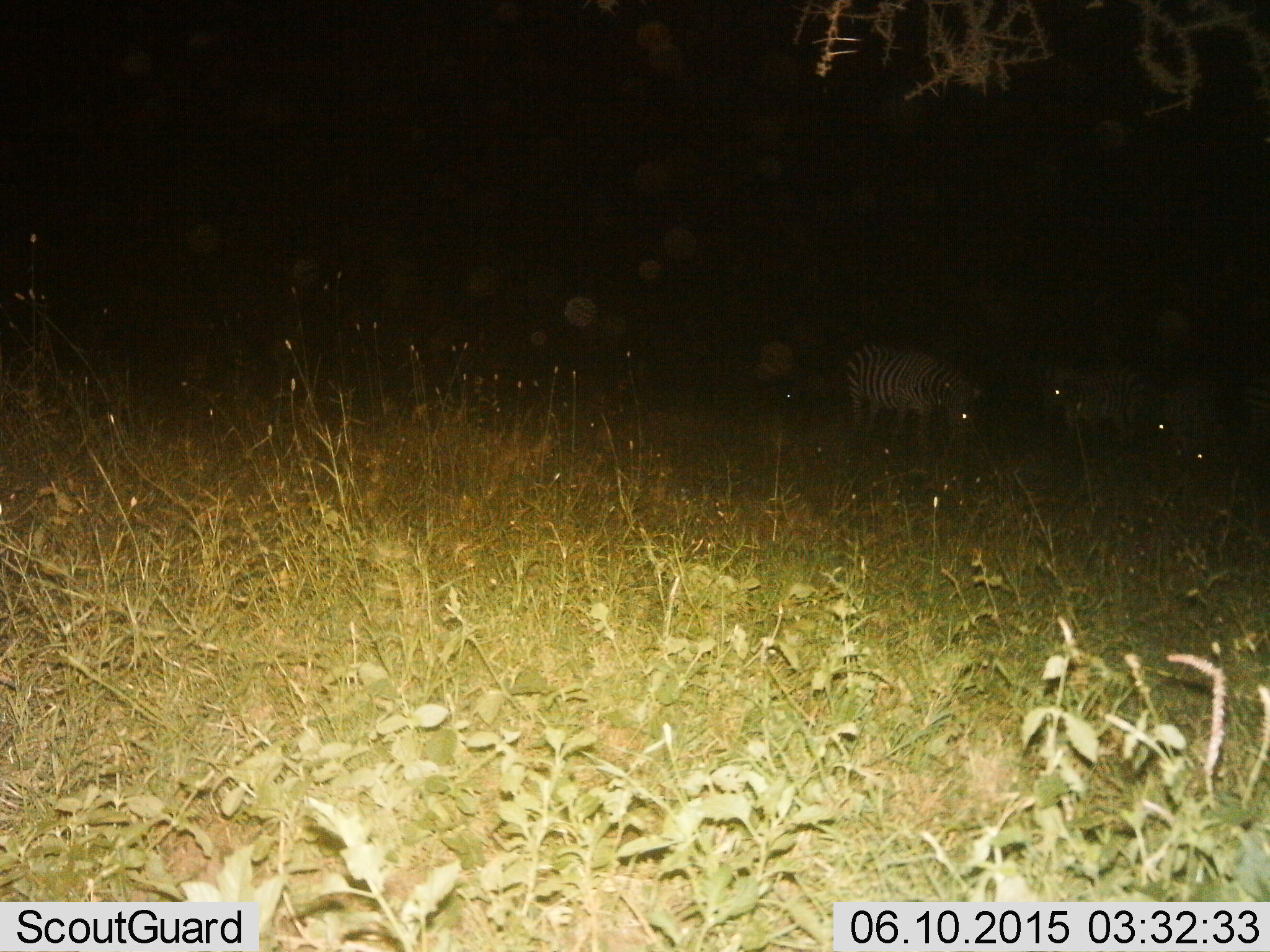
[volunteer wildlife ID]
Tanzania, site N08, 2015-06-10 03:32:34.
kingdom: Animalia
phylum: Chordata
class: Mammalia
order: Perissodactyla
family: Equidae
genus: Equus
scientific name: Equus quagga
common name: plains zebra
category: zebra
Zebra (plains zebra) (Equus quagga), count 4. Behavior (volunteer vote fractions): standing 70%, resting 0%, moving 0%, interacting 0%. Young present (vote fraction): 0%. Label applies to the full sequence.